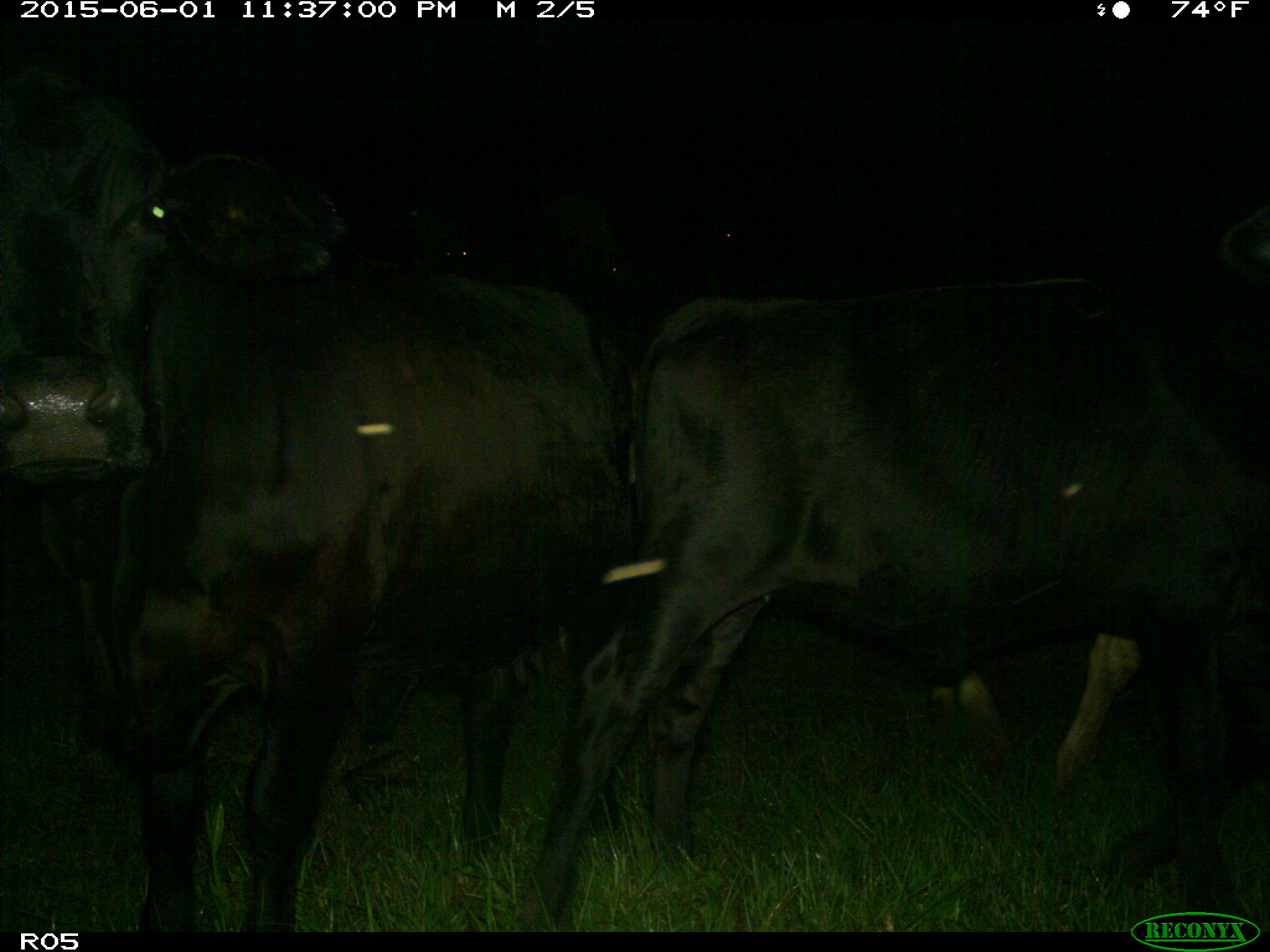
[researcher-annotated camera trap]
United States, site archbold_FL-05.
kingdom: Animalia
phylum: Chordata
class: Mammalia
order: Artiodactyla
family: Bovidae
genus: Bos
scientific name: Bos taurus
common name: domestic cow